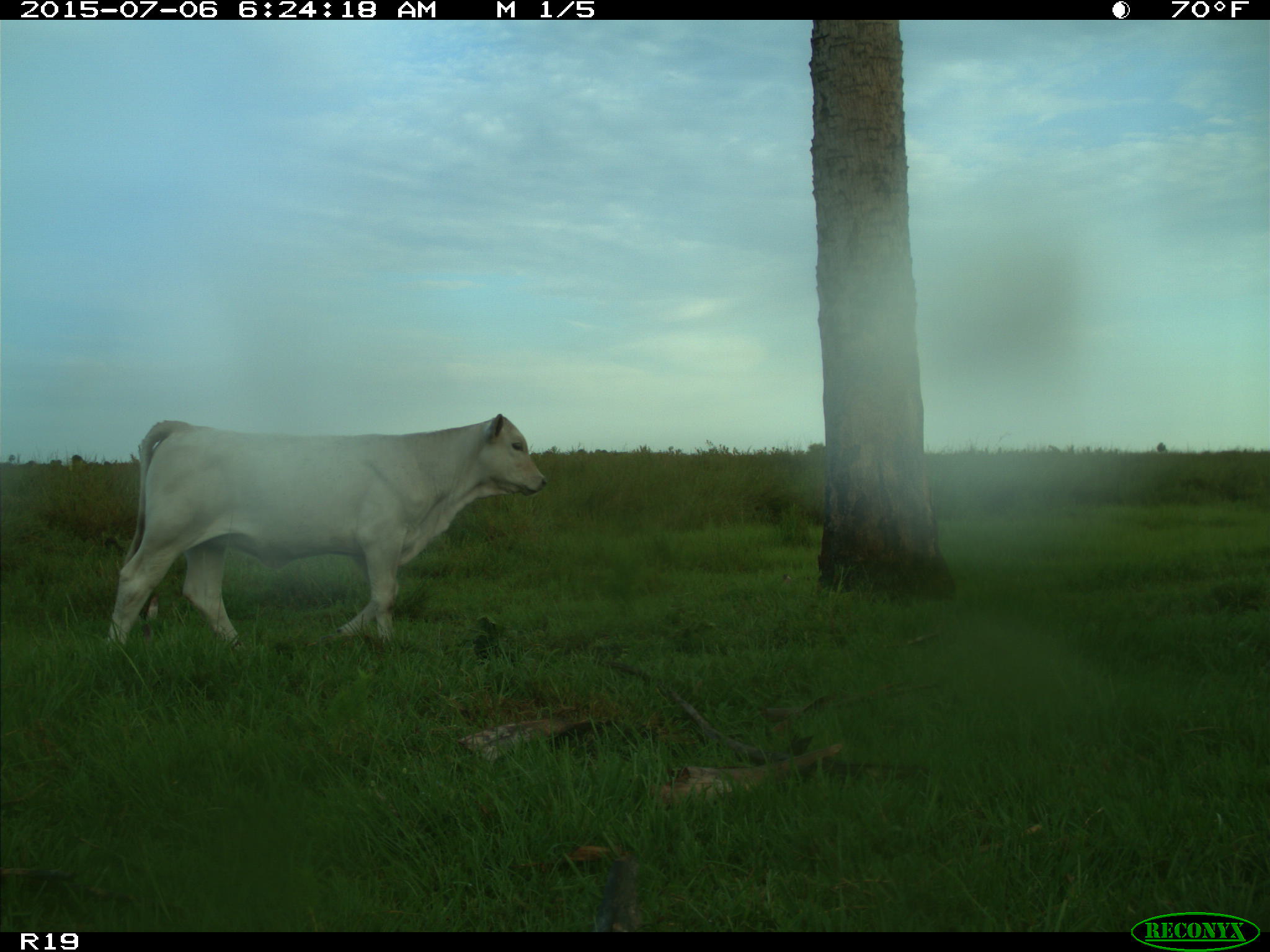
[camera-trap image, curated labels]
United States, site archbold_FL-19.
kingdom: Animalia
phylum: Chordata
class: Mammalia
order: Artiodactyla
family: Bovidae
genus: Bos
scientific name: Bos taurus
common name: domestic cow